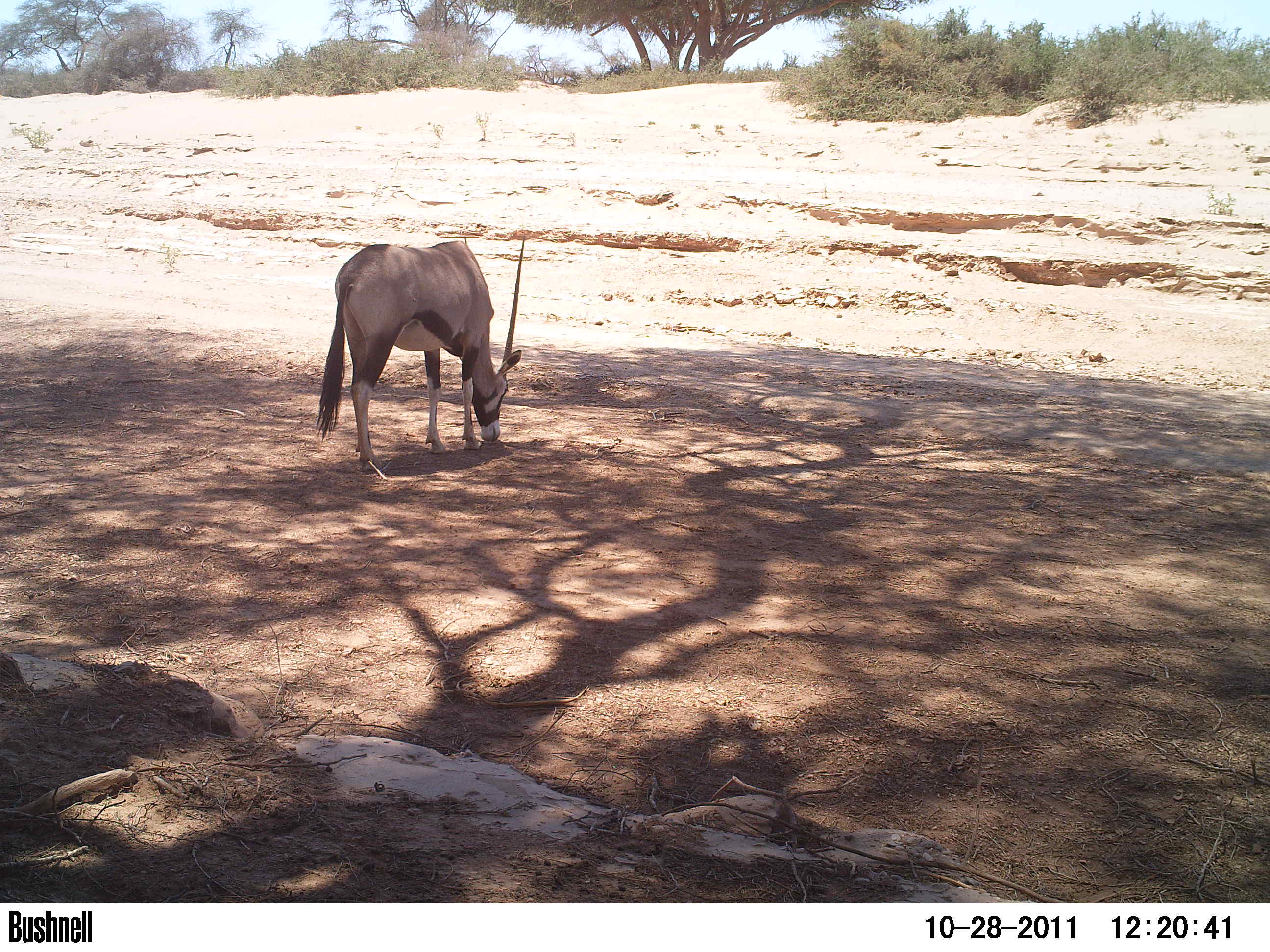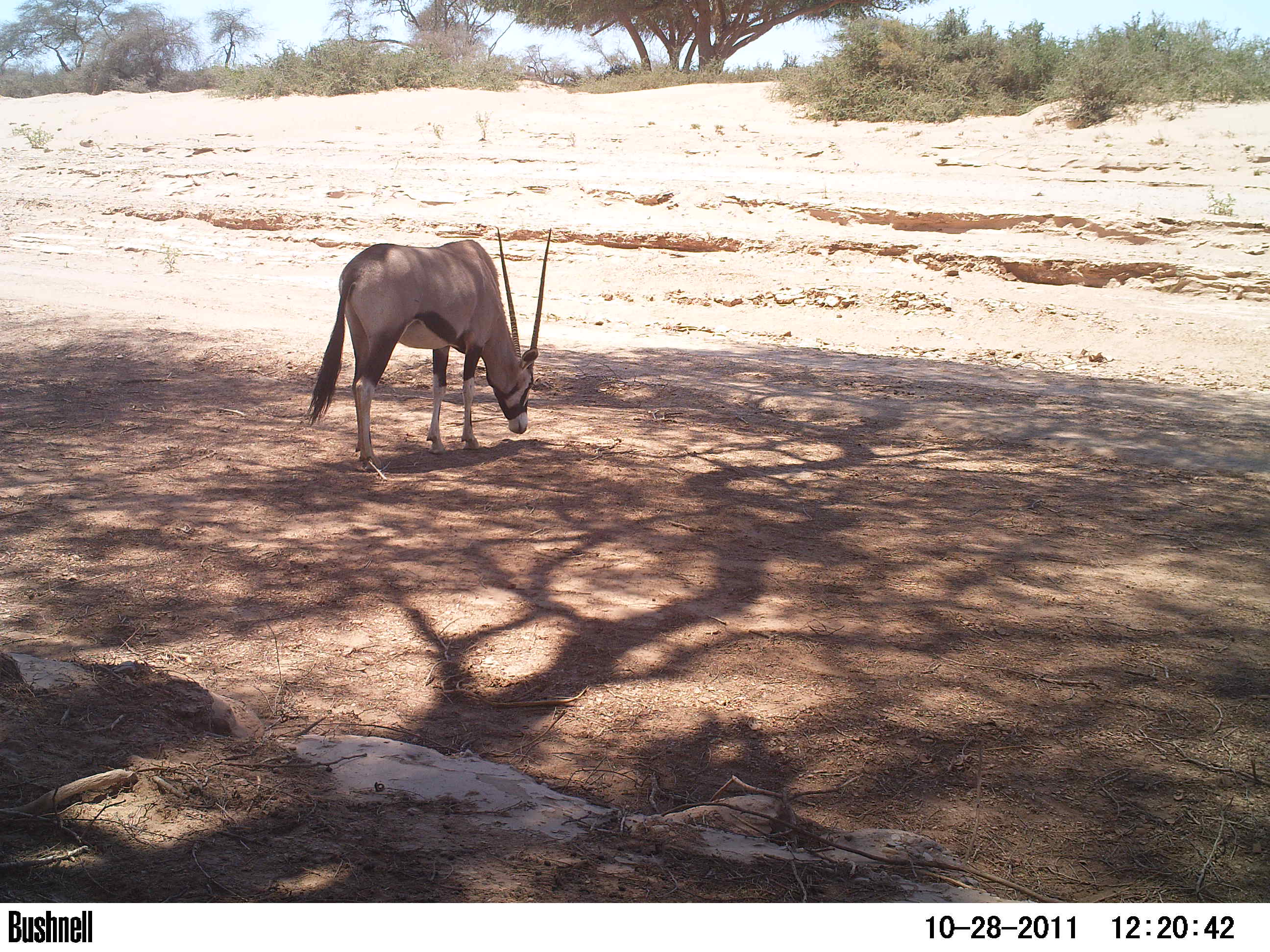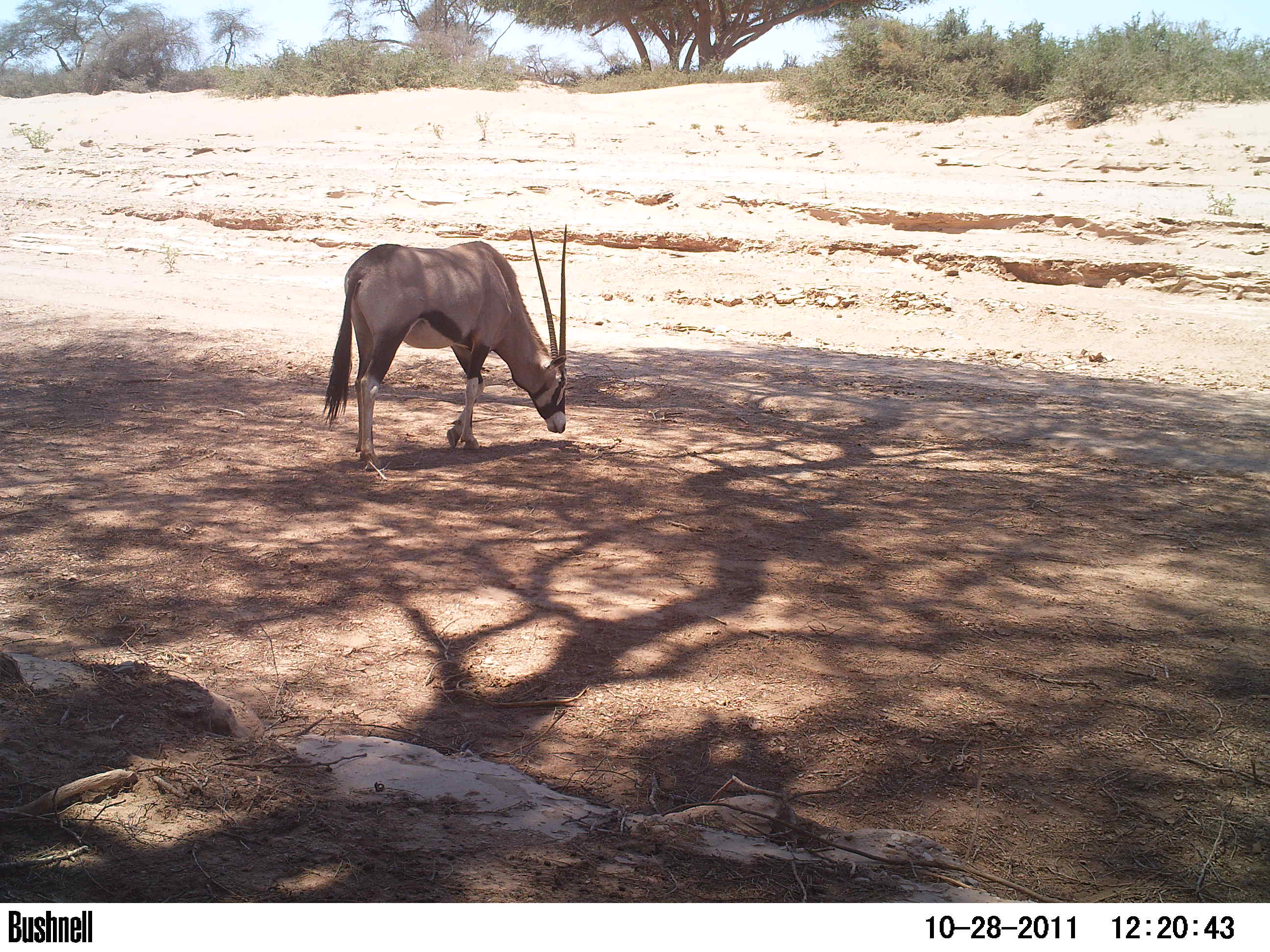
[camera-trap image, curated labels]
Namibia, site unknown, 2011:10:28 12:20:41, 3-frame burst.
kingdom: Animalia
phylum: Chordata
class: Mammalia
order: Artiodactyla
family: Bovidae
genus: Oryx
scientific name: Oryx gazella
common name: gemsbok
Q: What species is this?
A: Oryx gazella (gemsbok).